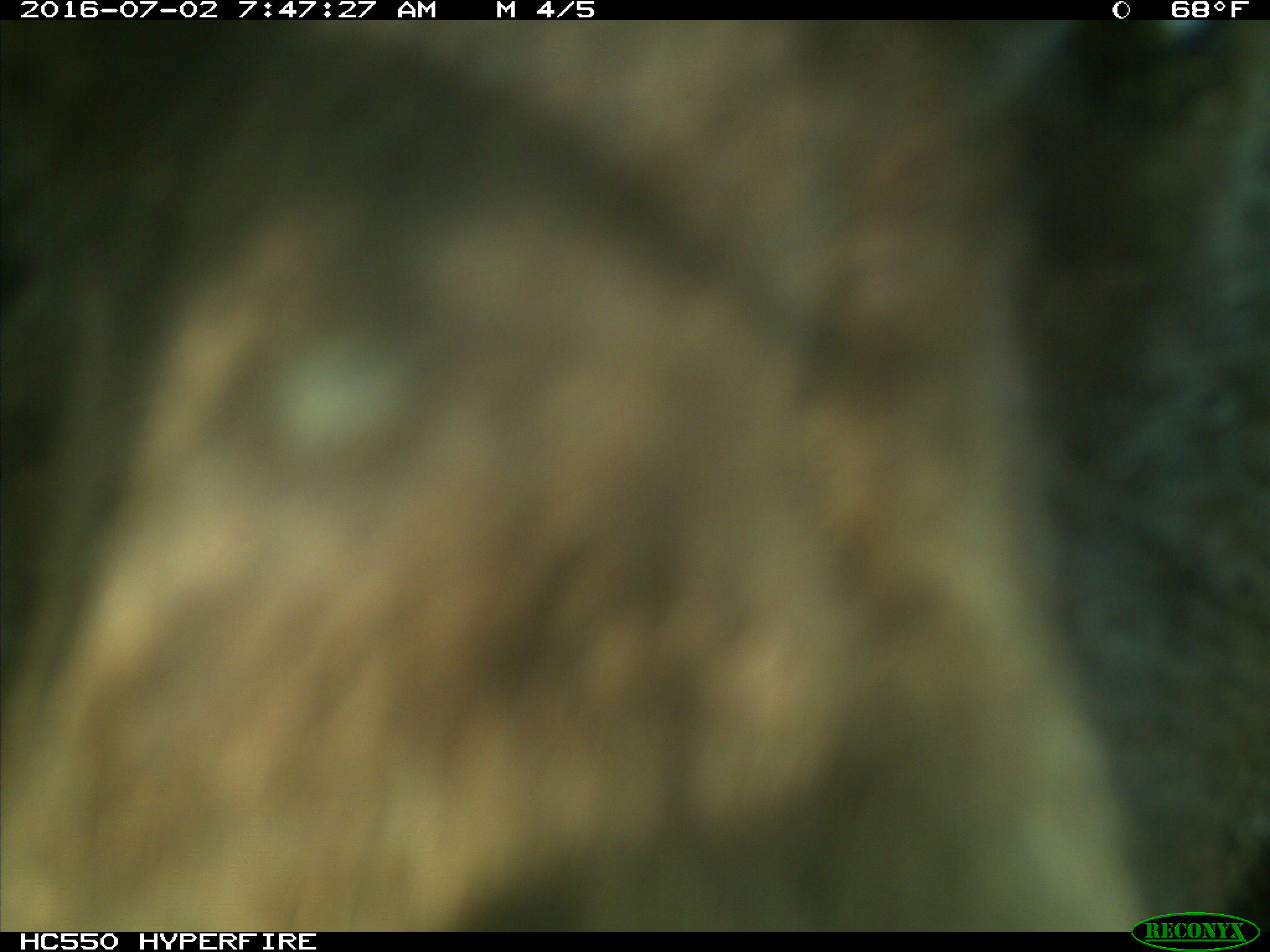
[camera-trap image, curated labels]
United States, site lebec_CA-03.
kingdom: Animalia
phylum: Chordata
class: Mammalia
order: Carnivora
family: Ursidae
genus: Ursus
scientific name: Ursus americanus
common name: american black bear